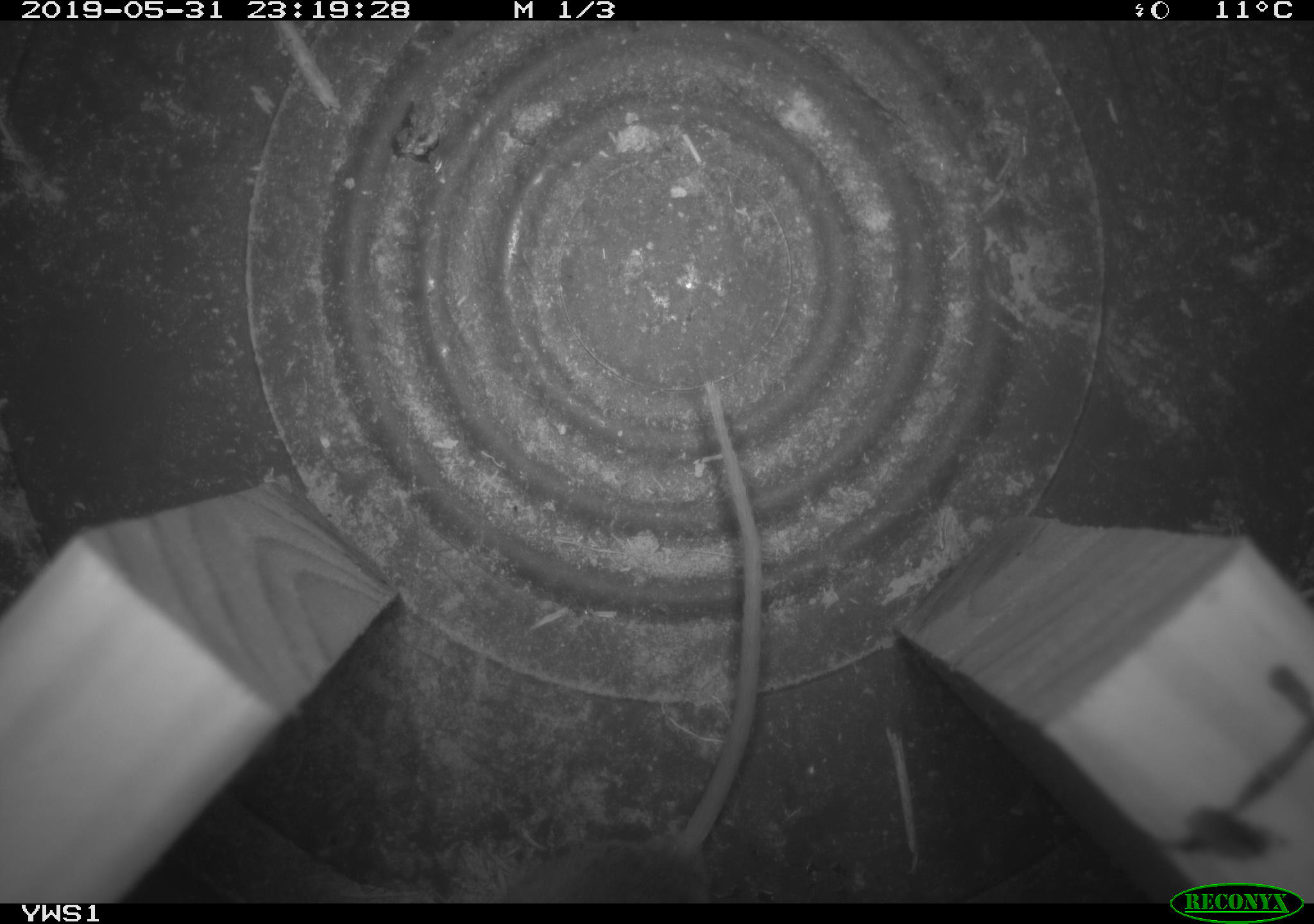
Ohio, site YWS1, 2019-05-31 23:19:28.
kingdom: Animalia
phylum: Chordata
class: Mammalia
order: Rodentia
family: Cricetidae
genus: Peromyscus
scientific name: Peromyscus leucopus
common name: white-footed mouse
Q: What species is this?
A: White-footed mouse (Peromyscus leucopus).